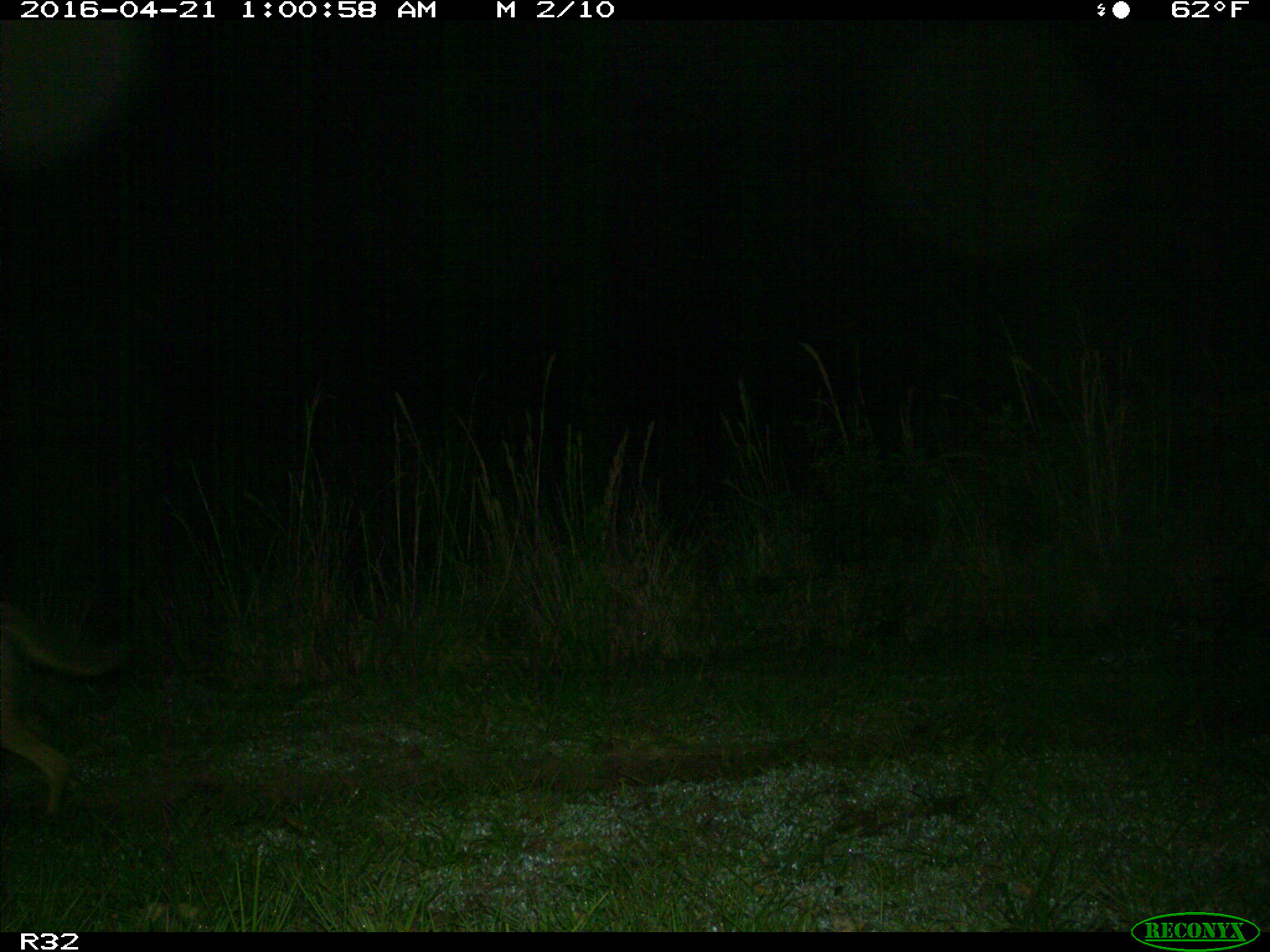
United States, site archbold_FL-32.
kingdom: Animalia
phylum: Chordata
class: Mammalia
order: Carnivora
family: Canidae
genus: Canis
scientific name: Canis latrans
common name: coyote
Canis latrans (coyote).